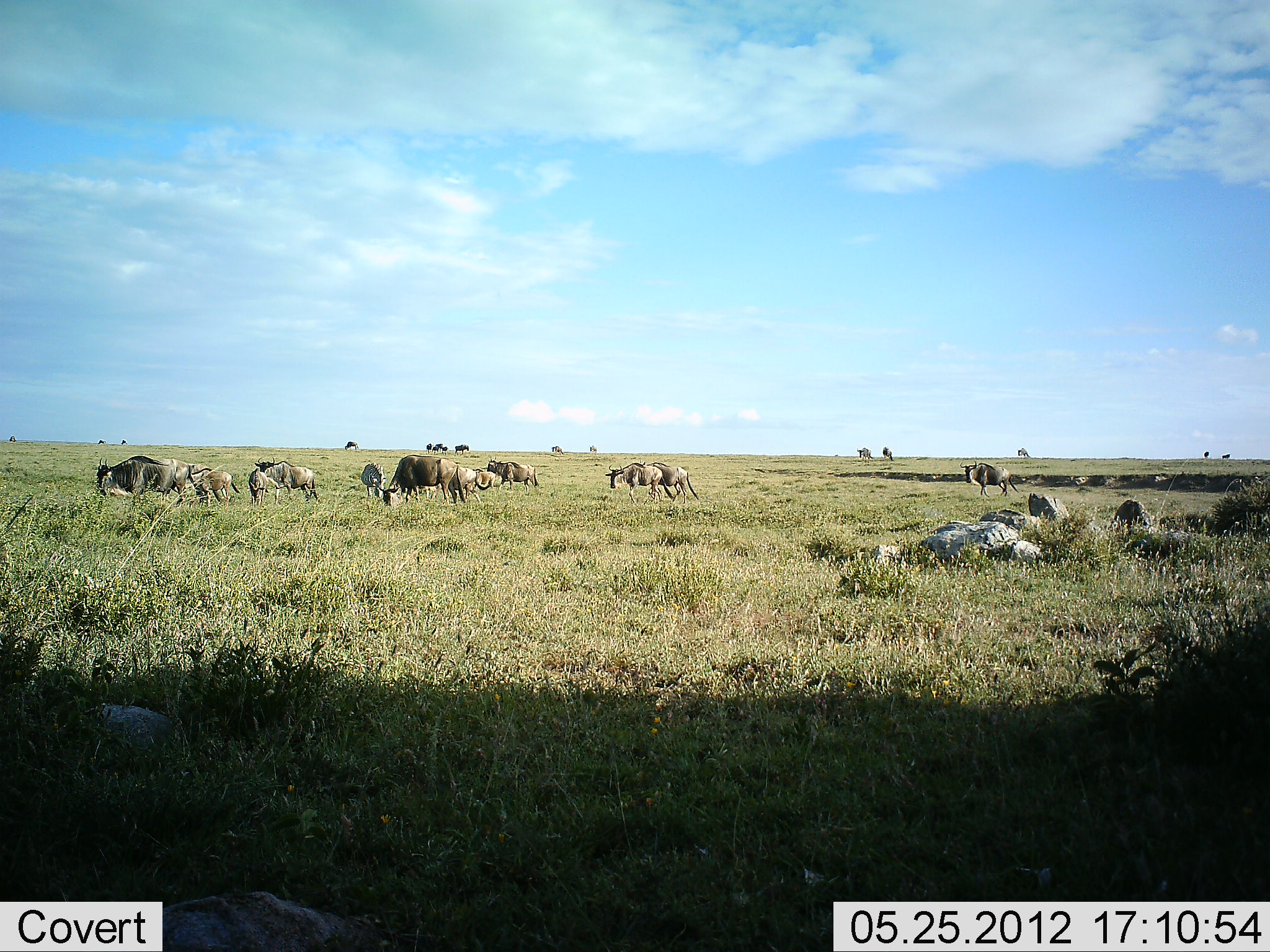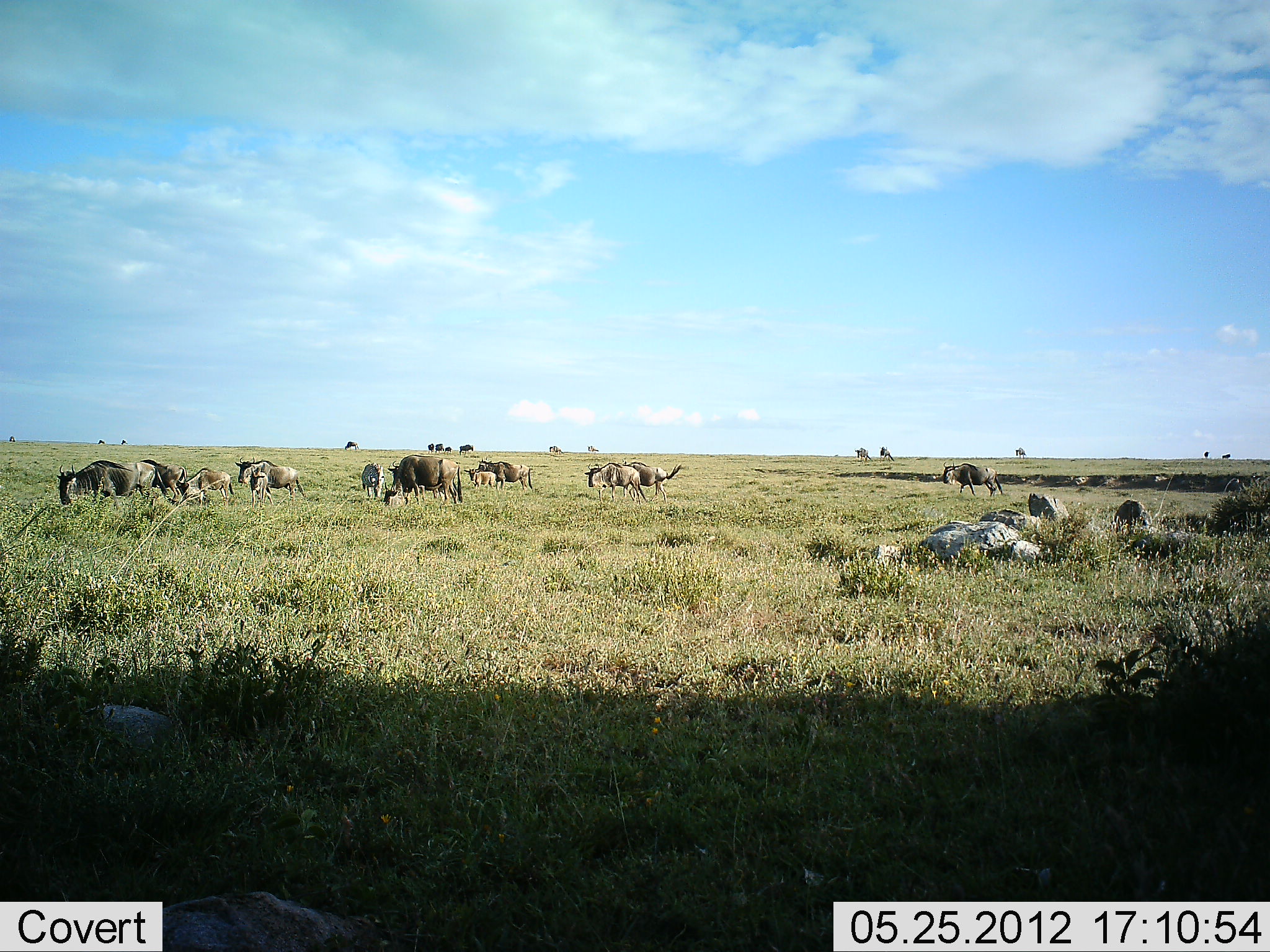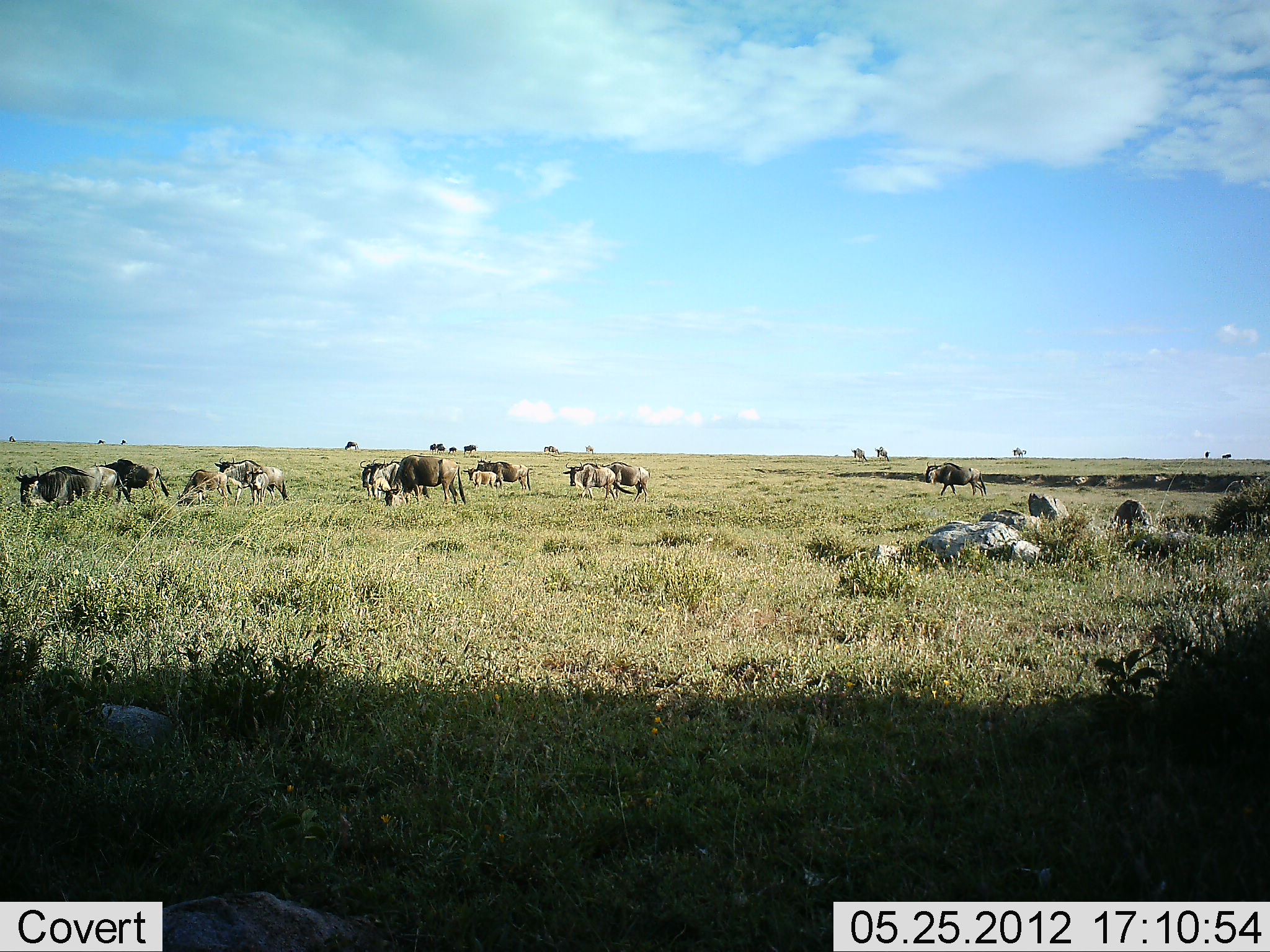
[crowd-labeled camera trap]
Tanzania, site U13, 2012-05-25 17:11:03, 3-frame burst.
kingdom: Animalia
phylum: Chordata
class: Mammalia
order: Artiodactyla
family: Bovidae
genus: Connochaetes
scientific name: Connochaetes taurinus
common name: blue wildebeest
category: wildebeest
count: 11-50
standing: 40%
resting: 10%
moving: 80%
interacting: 10%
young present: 20%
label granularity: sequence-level